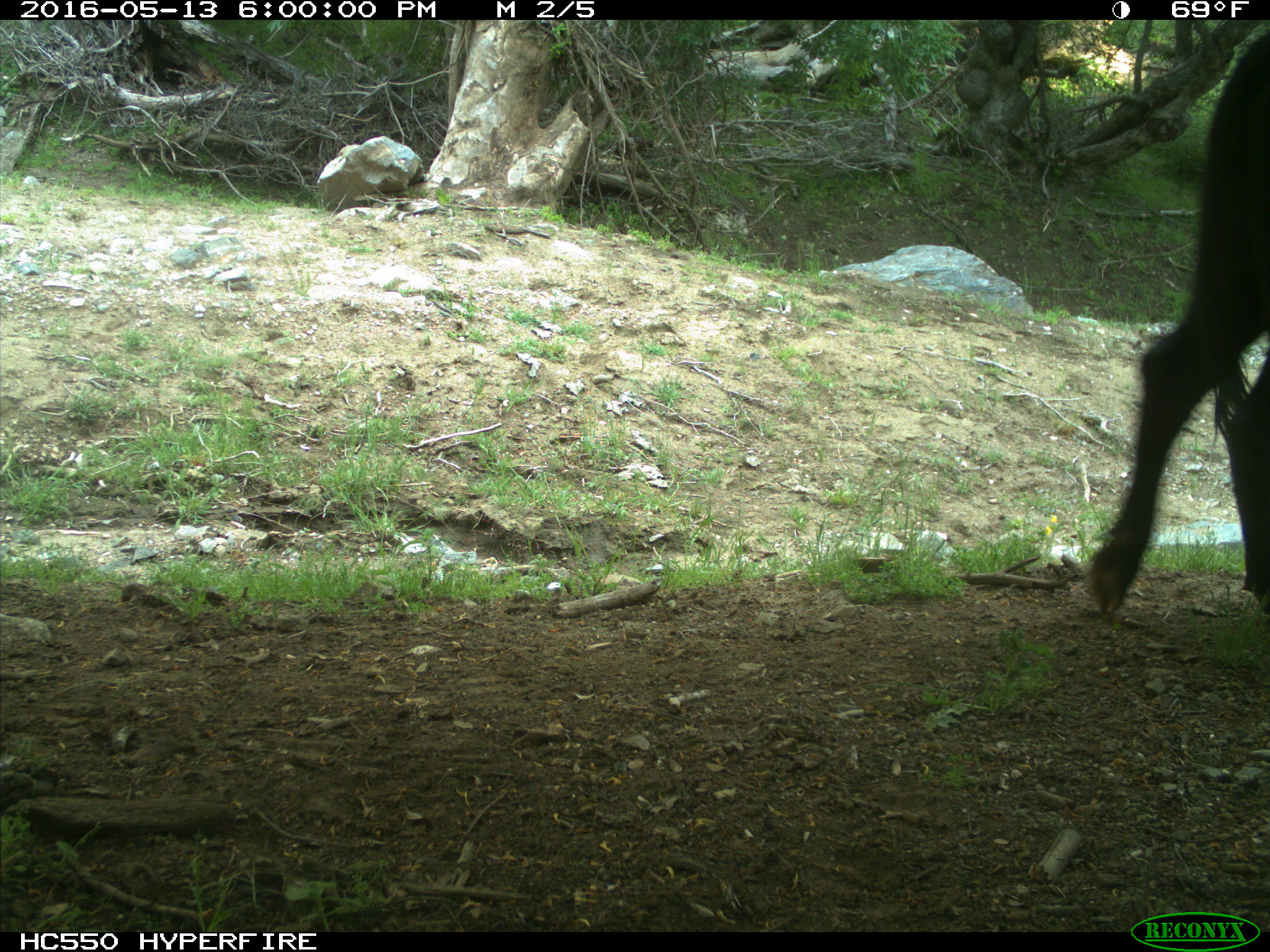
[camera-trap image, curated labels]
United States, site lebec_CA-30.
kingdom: Animalia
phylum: Chordata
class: Mammalia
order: Artiodactyla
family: Bovidae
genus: Bos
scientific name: Bos taurus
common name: domestic cow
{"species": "Bos taurus (domestic cow)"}